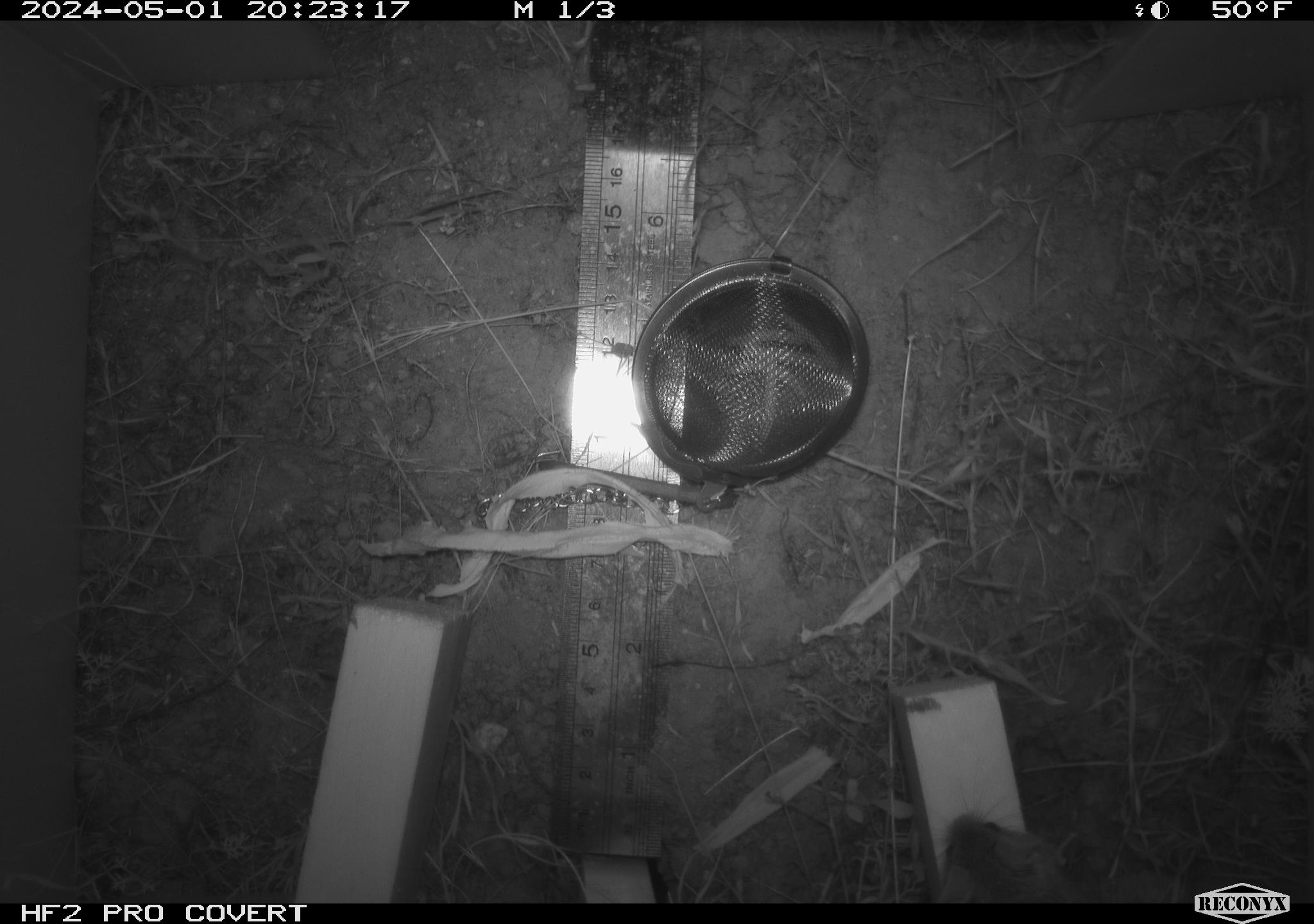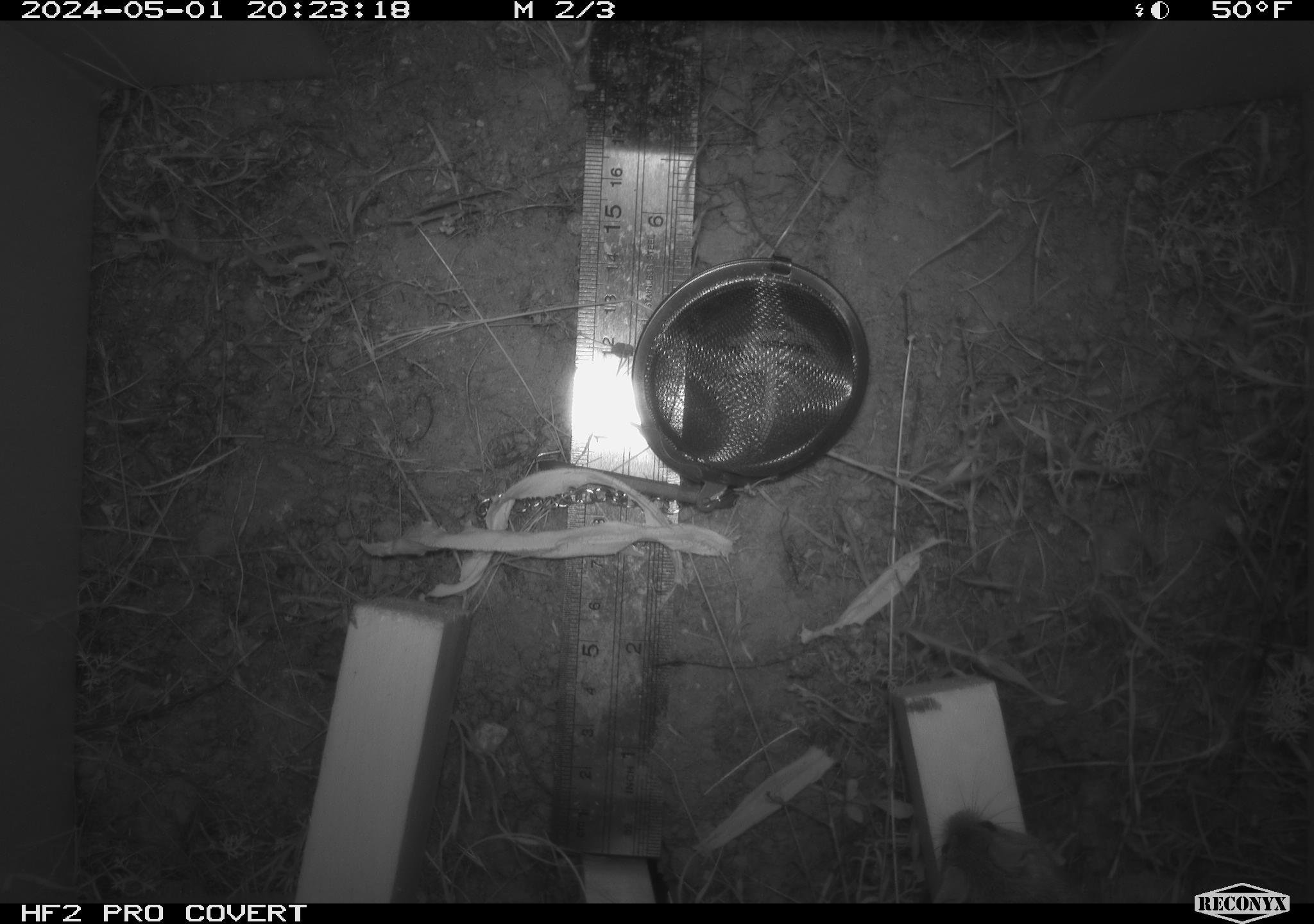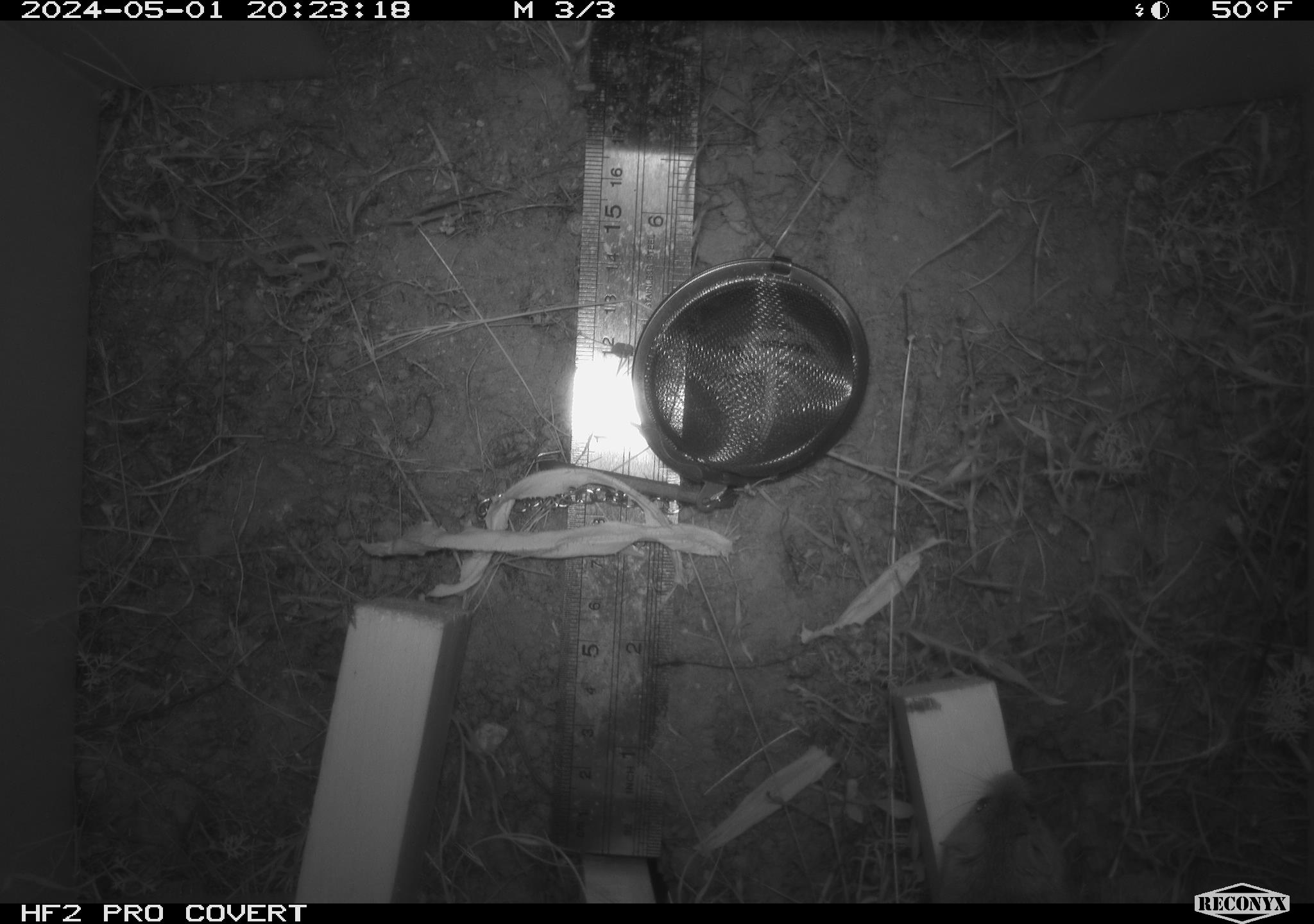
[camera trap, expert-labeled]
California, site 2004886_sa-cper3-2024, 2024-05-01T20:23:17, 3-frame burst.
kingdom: Animalia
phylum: Chordata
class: Mammalia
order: Rodentia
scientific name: Rodentia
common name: rodent